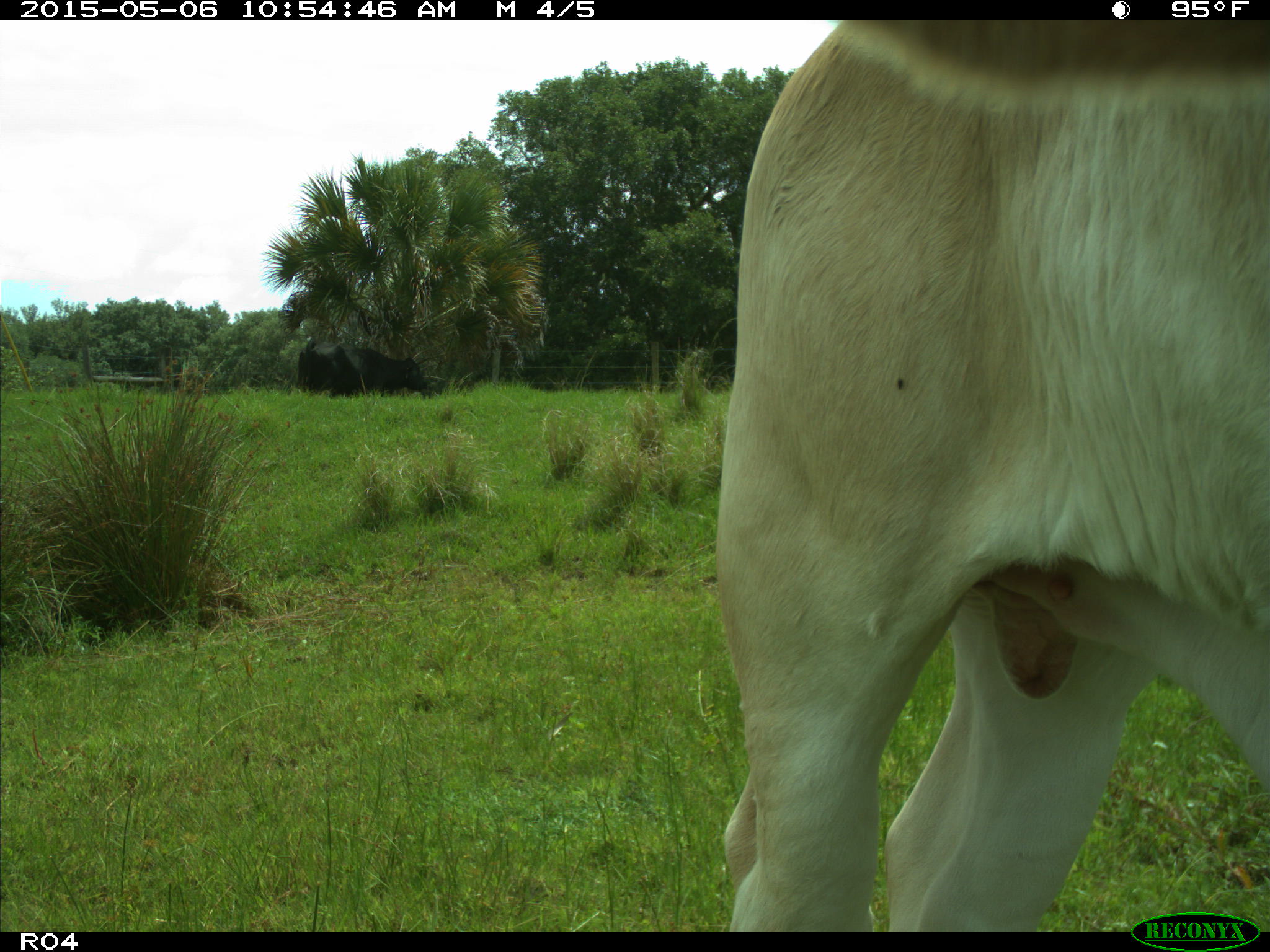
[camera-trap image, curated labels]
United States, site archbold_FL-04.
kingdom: Animalia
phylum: Chordata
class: Mammalia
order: Artiodactyla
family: Bovidae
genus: Bos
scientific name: Bos taurus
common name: domestic cow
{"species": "Bos taurus (domestic cow)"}